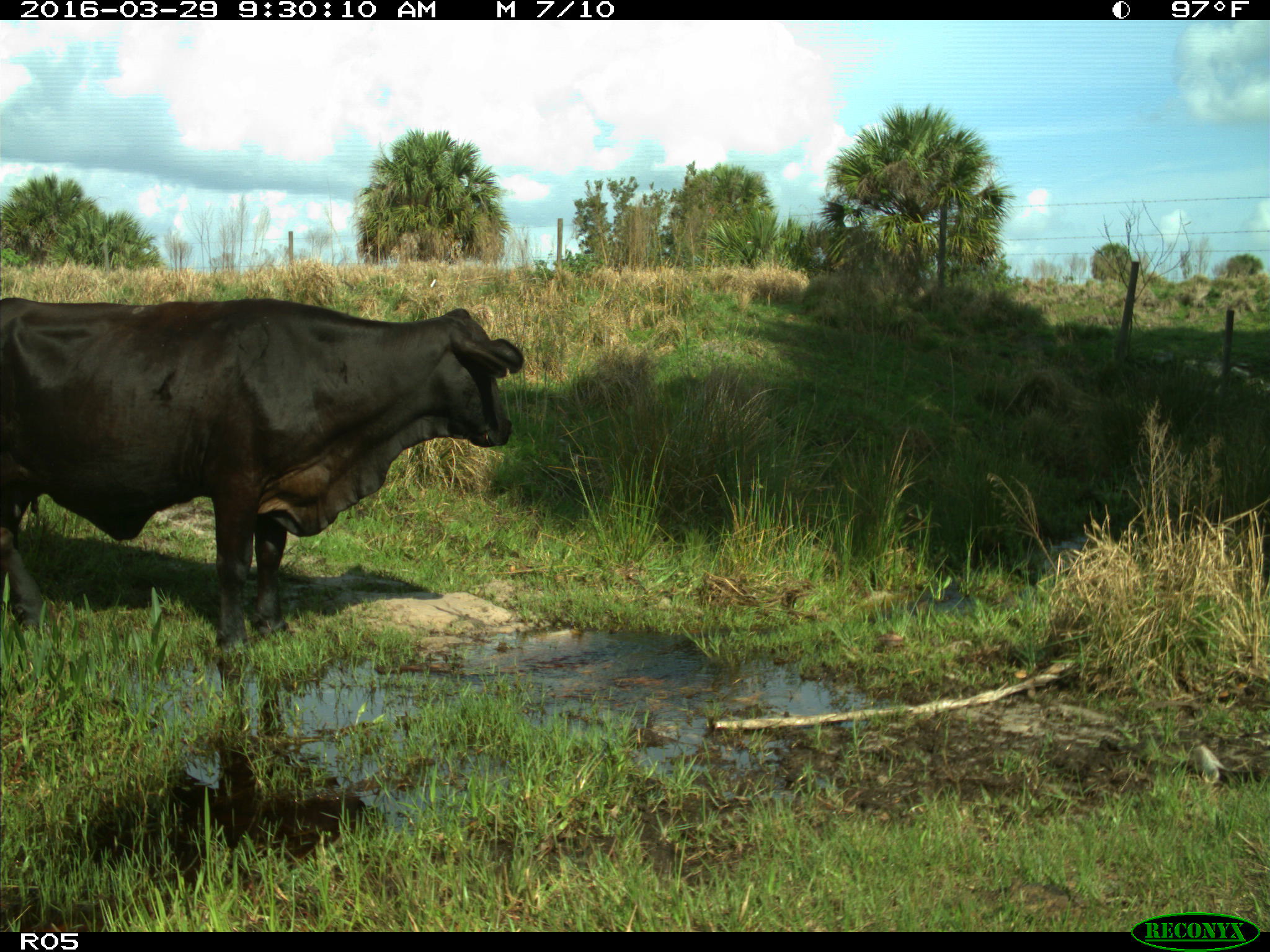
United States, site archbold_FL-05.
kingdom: Animalia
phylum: Chordata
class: Mammalia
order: Artiodactyla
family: Bovidae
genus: Bos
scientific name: Bos taurus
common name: domestic cow